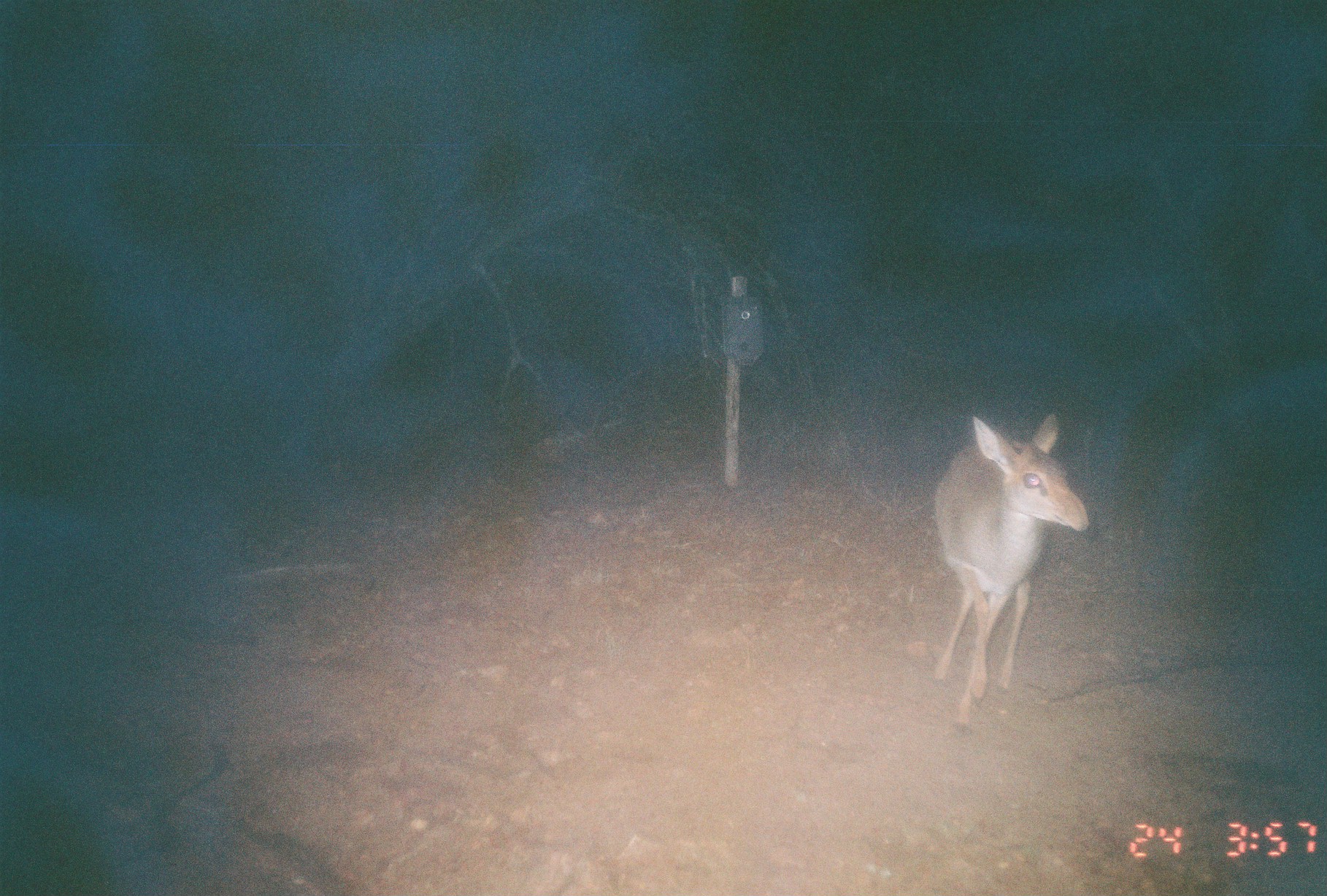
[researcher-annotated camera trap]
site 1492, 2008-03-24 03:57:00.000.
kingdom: Animalia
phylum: Chordata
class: Mammalia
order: Artiodactyla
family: Bovidae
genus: Madoqua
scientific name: Madoqua guentheri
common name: günther's dik-dik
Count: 1.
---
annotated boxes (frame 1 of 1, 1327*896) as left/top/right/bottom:
madoqua guentheri: 934/414/1088/734